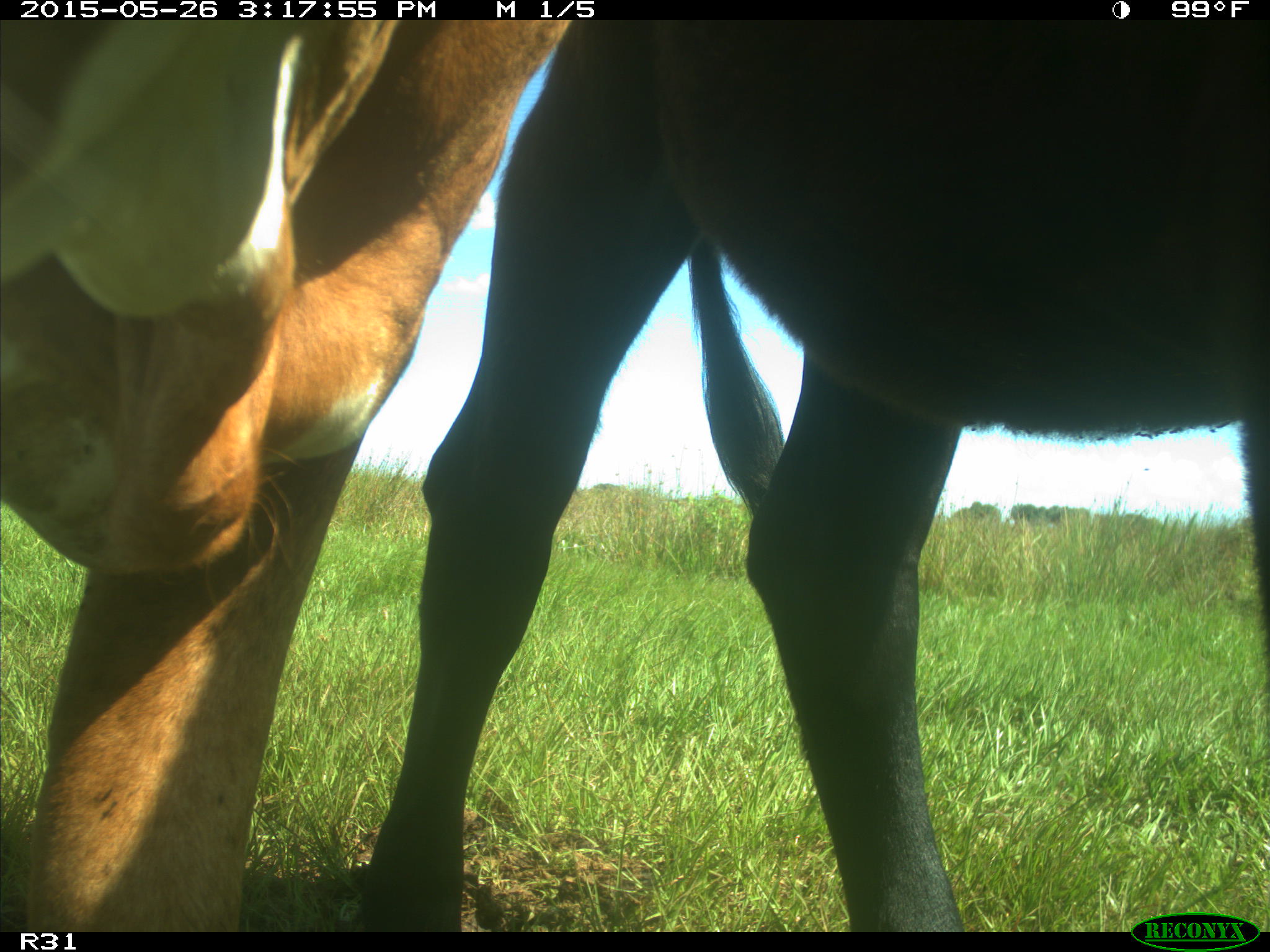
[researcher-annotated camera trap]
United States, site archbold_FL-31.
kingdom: Animalia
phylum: Chordata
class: Mammalia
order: Artiodactyla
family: Bovidae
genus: Bos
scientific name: Bos taurus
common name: domestic cow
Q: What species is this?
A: Bos taurus (domestic cow).